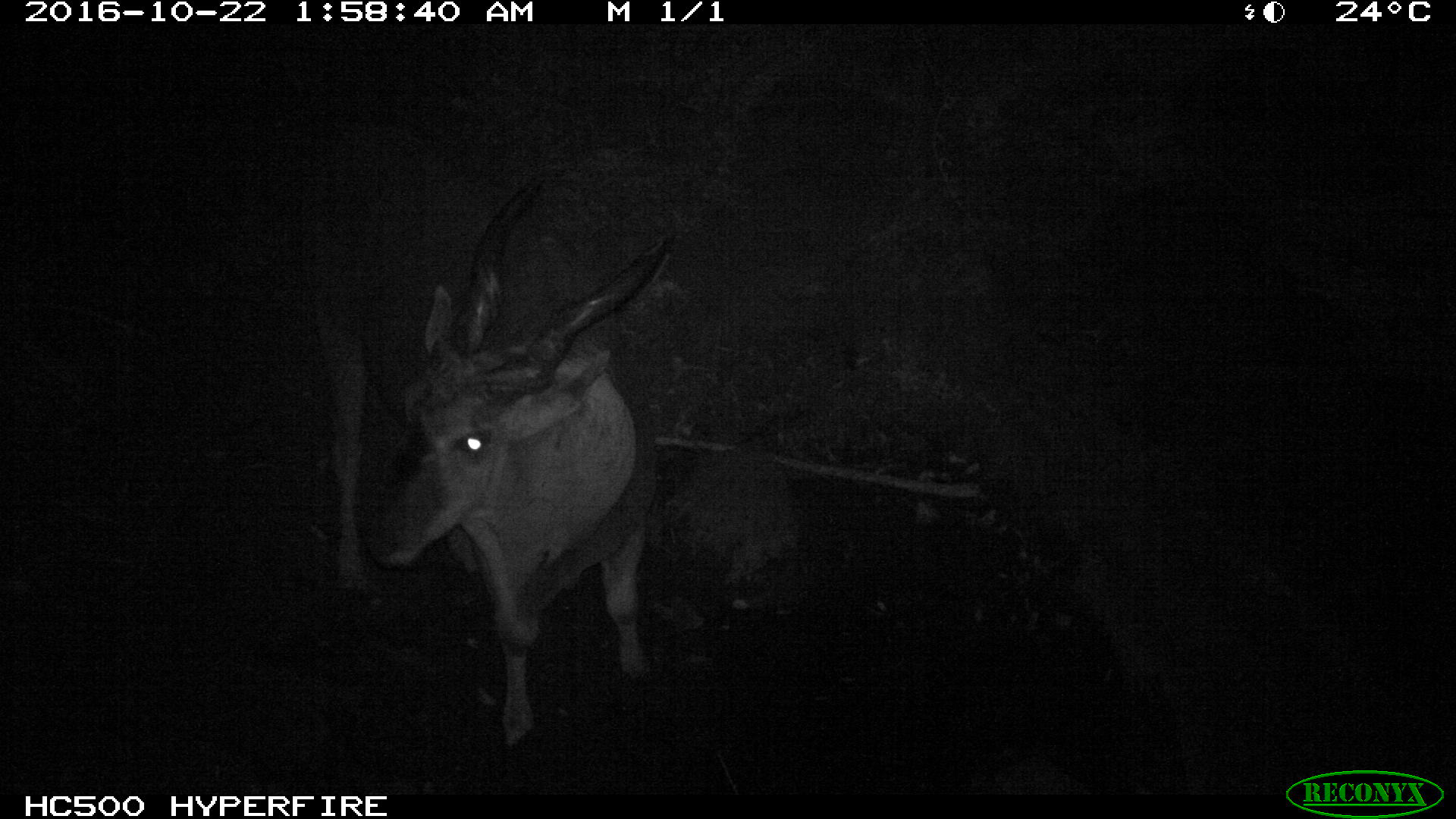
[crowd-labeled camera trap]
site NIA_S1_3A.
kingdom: Animalia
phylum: Chordata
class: Mammalia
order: Artiodactyla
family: Bovidae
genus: Tragelaphus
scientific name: Tragelaphus oryx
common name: eland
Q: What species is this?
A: Eland (Tragelaphus oryx).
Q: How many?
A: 1.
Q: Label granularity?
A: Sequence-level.